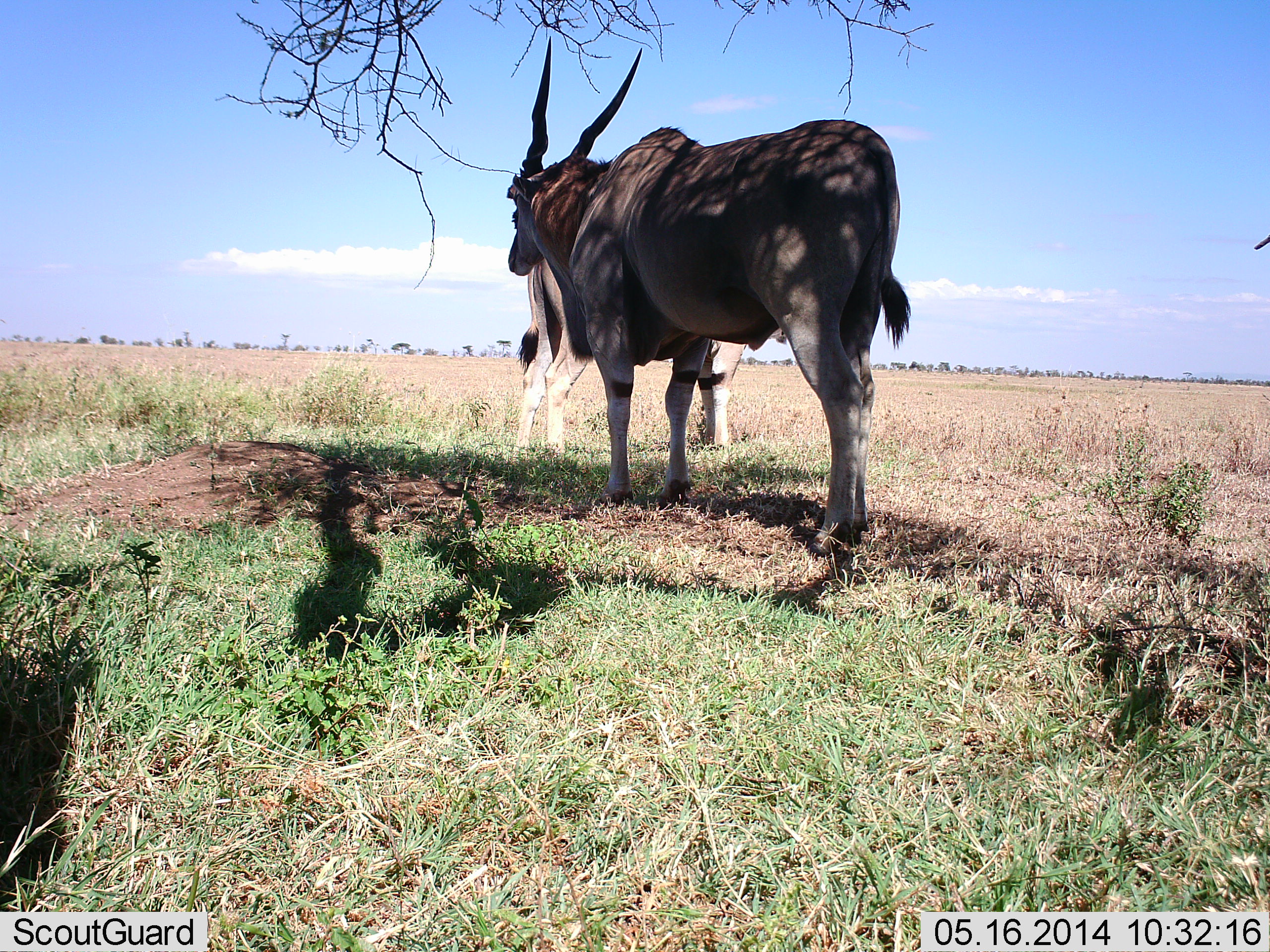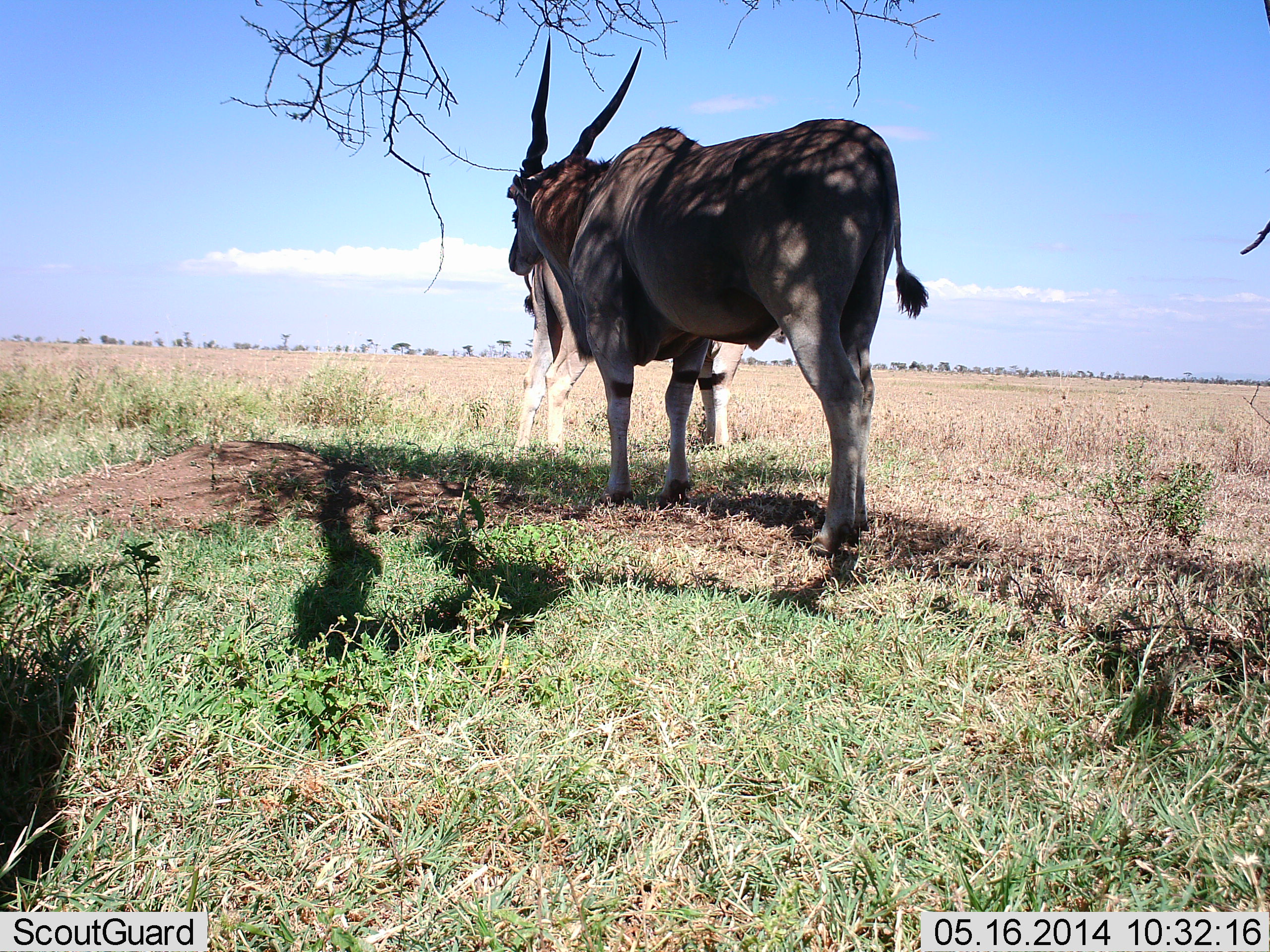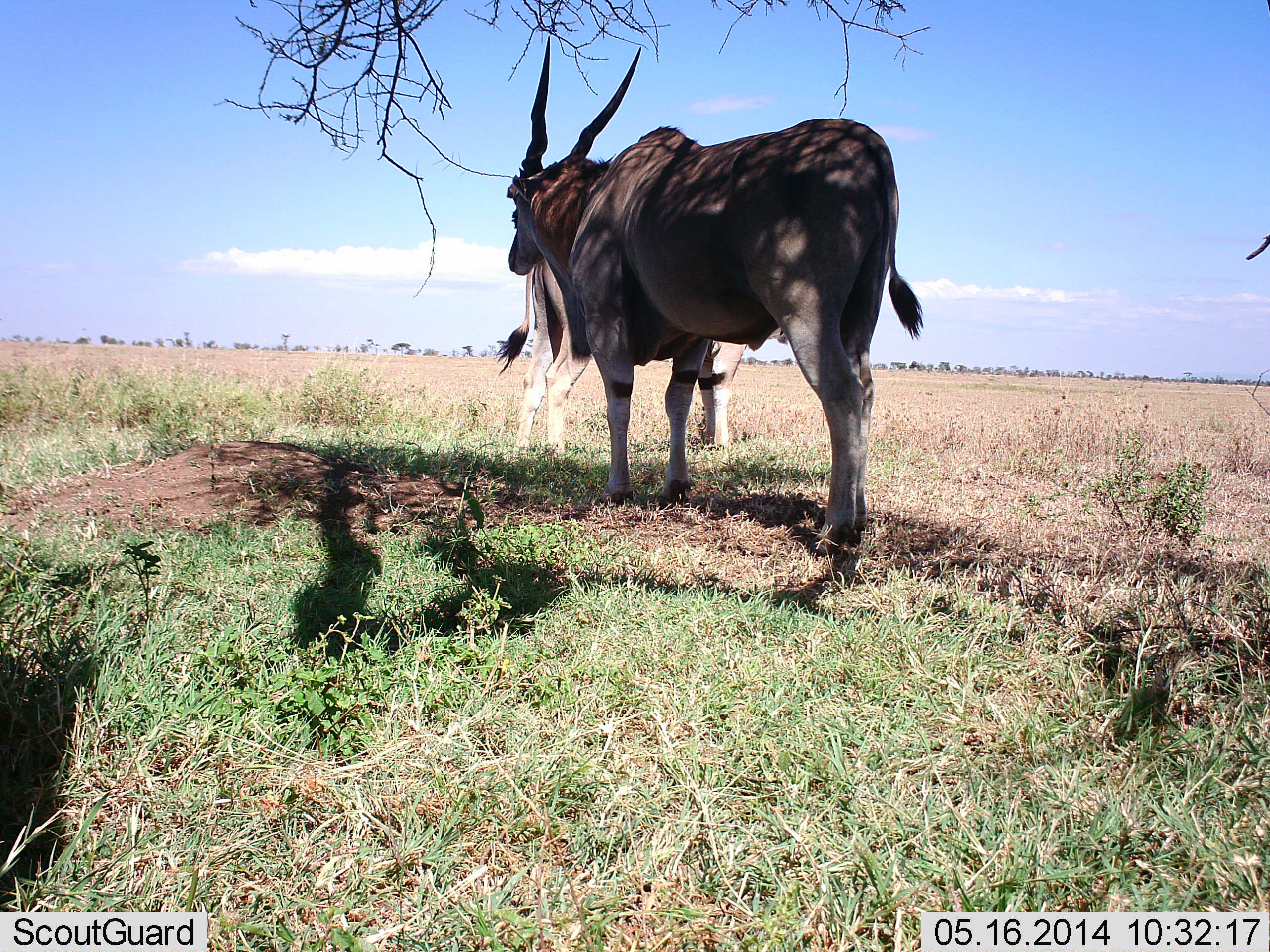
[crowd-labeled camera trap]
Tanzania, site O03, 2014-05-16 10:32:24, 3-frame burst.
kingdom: Animalia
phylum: Chordata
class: Mammalia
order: Artiodactyla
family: Bovidae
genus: Tragelaphus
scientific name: Tragelaphus oryx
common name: eland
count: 2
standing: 100%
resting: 0%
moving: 0%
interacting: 0%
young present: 0%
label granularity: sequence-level